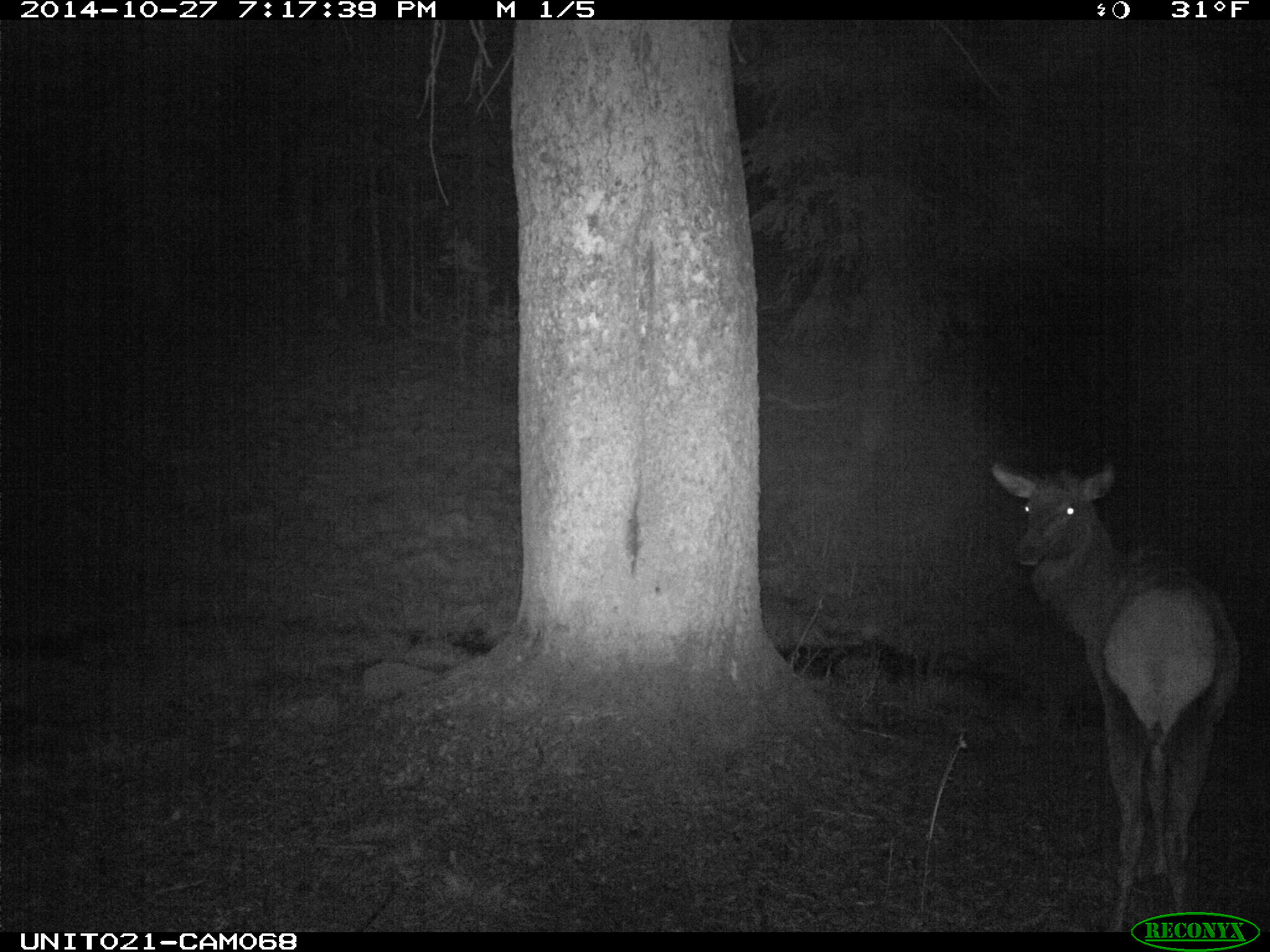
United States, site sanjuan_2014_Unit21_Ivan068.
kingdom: Animalia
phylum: Chordata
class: Mammalia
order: Artiodactyla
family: Cervidae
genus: Cervus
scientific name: Cervus elaphus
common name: red deer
Cervus elaphus (red deer).